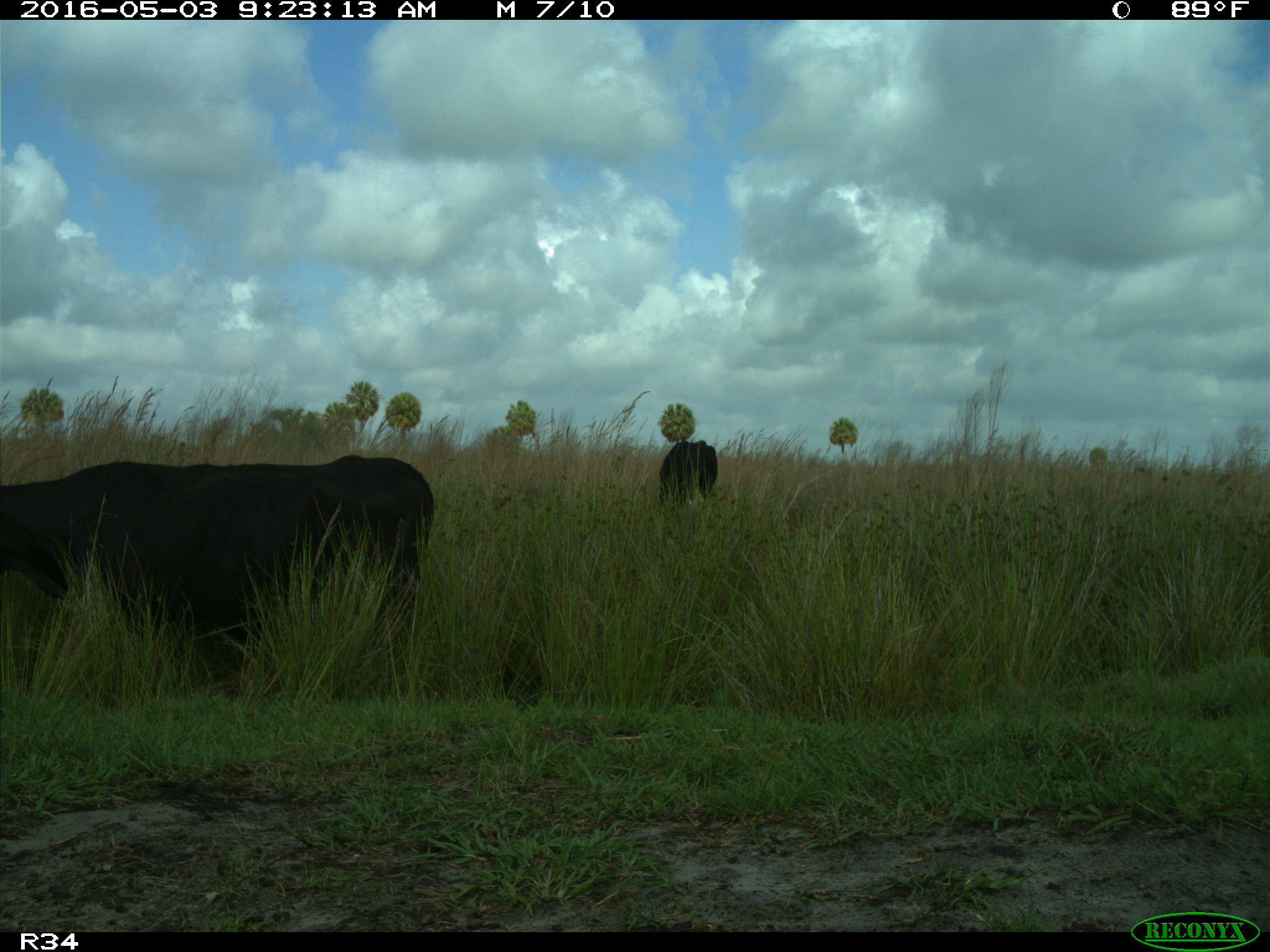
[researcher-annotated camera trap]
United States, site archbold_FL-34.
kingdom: Animalia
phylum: Chordata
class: Mammalia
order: Artiodactyla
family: Bovidae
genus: Bos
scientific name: Bos taurus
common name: domestic cow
Bos taurus (domestic cow).